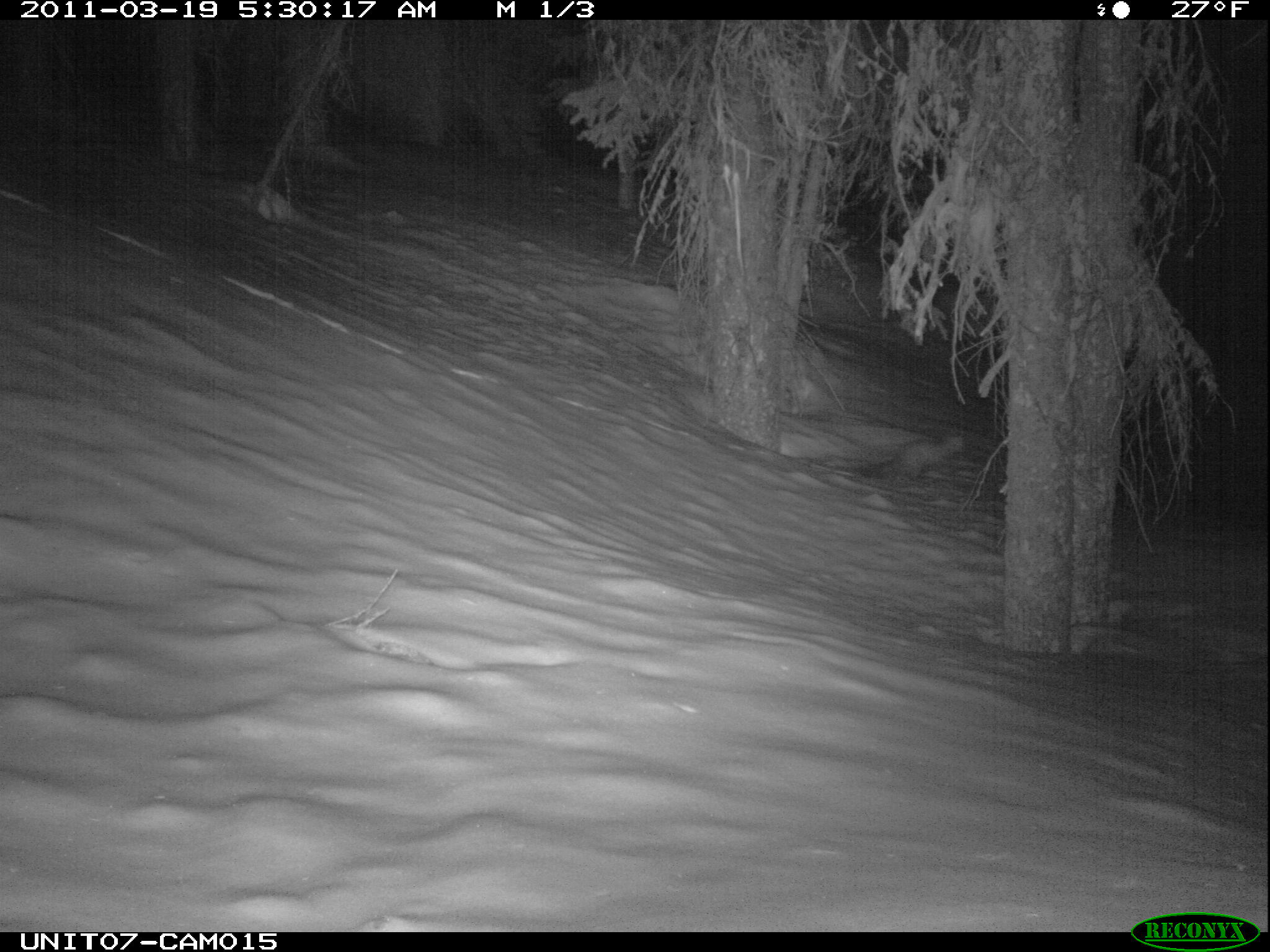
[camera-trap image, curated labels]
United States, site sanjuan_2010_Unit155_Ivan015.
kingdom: Animalia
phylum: Chordata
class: Mammalia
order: Carnivora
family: Mustelidae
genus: Martes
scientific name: Martes americana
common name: american marten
Martes americana (american marten).